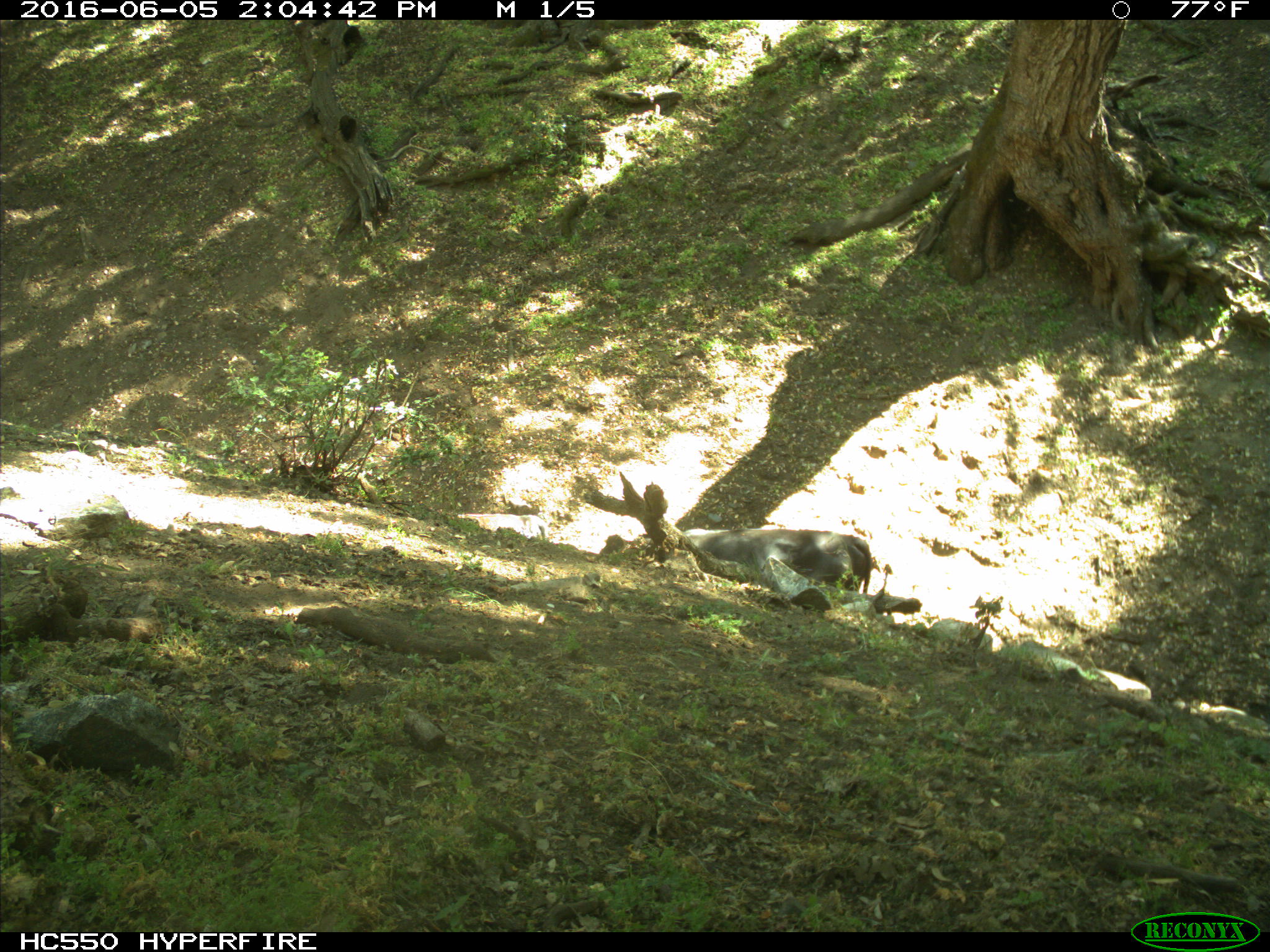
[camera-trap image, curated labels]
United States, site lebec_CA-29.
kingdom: Animalia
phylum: Chordata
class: Mammalia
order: Artiodactyla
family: Bovidae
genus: Bos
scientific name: Bos taurus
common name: domestic cow